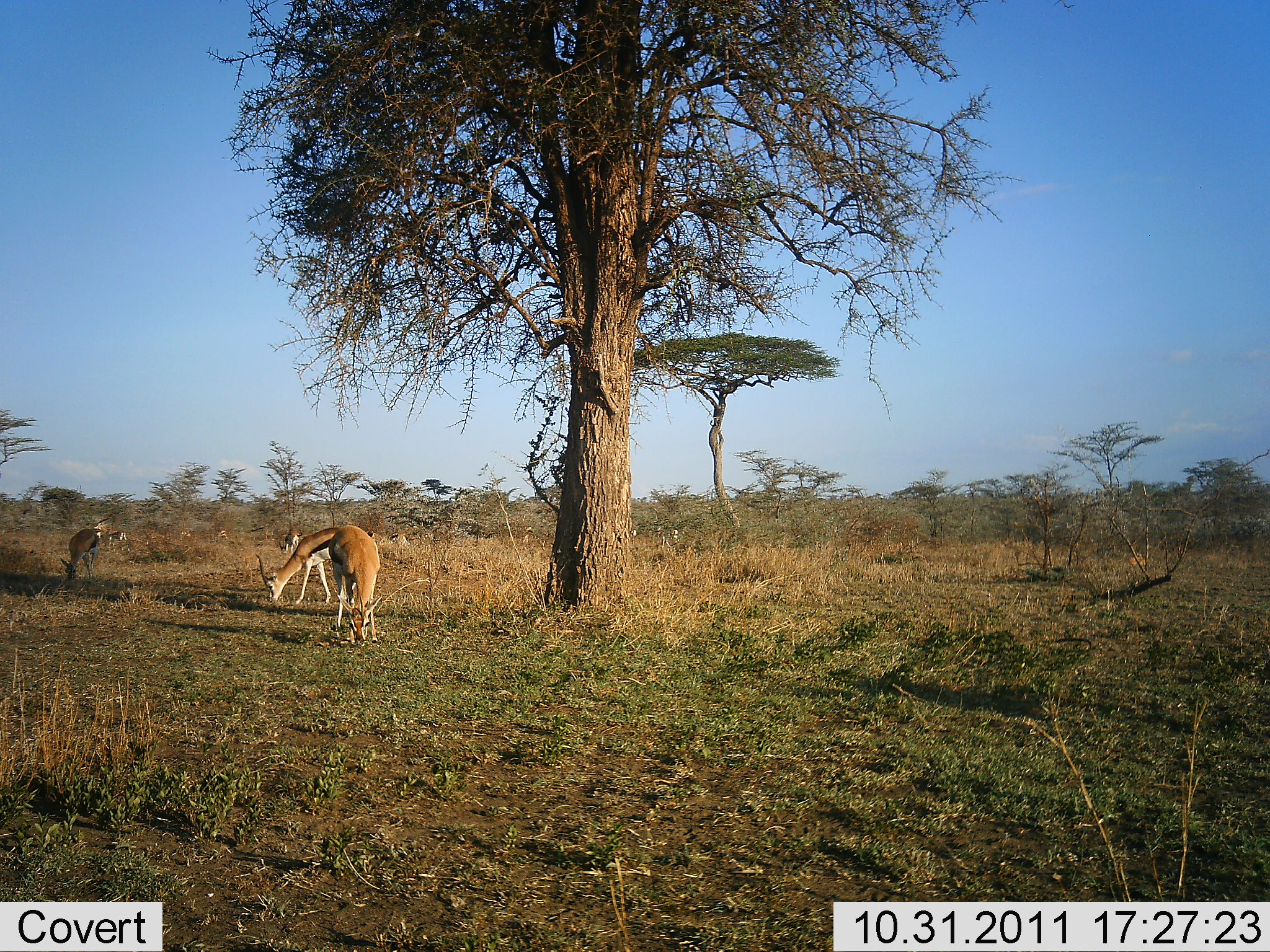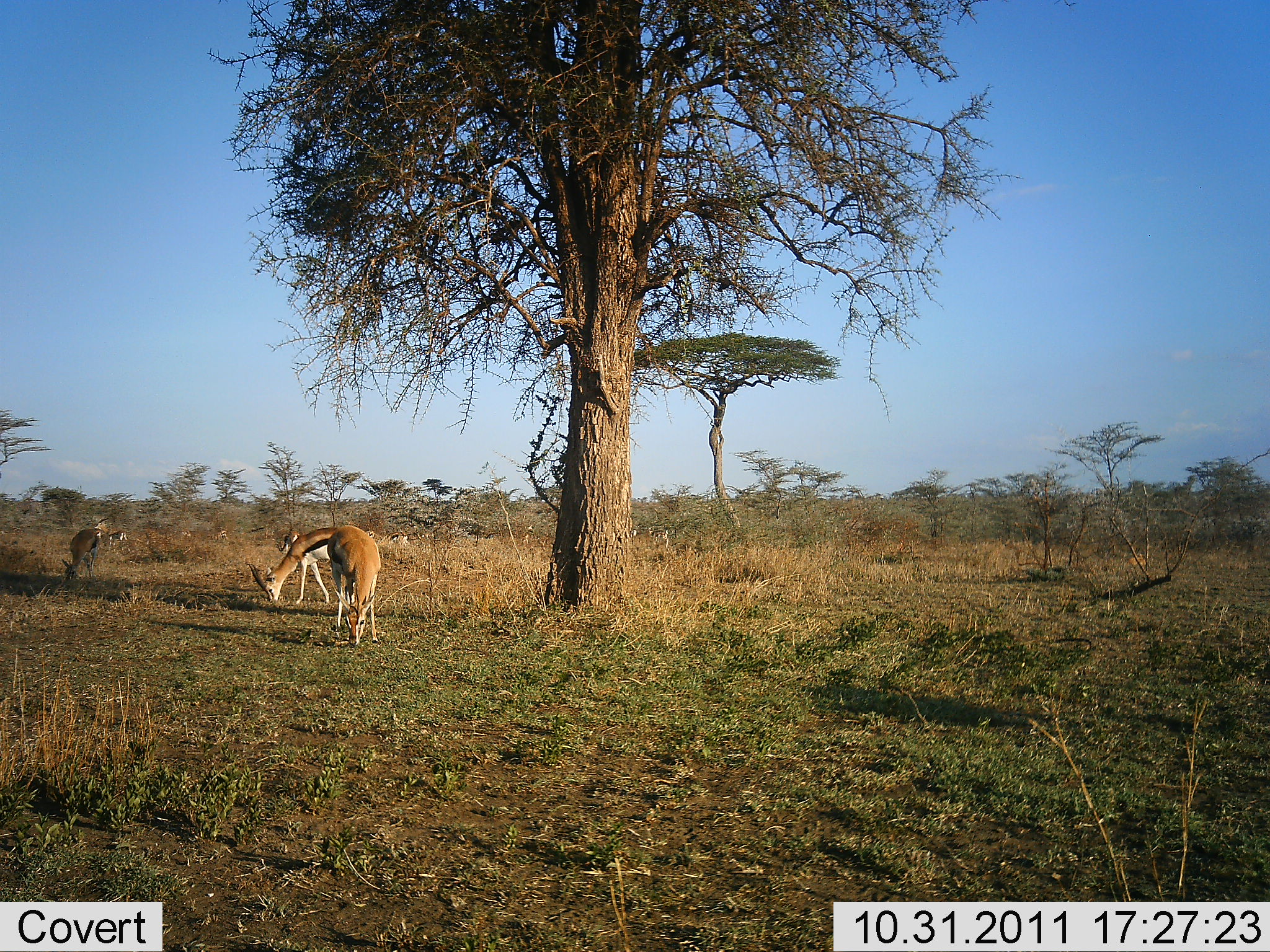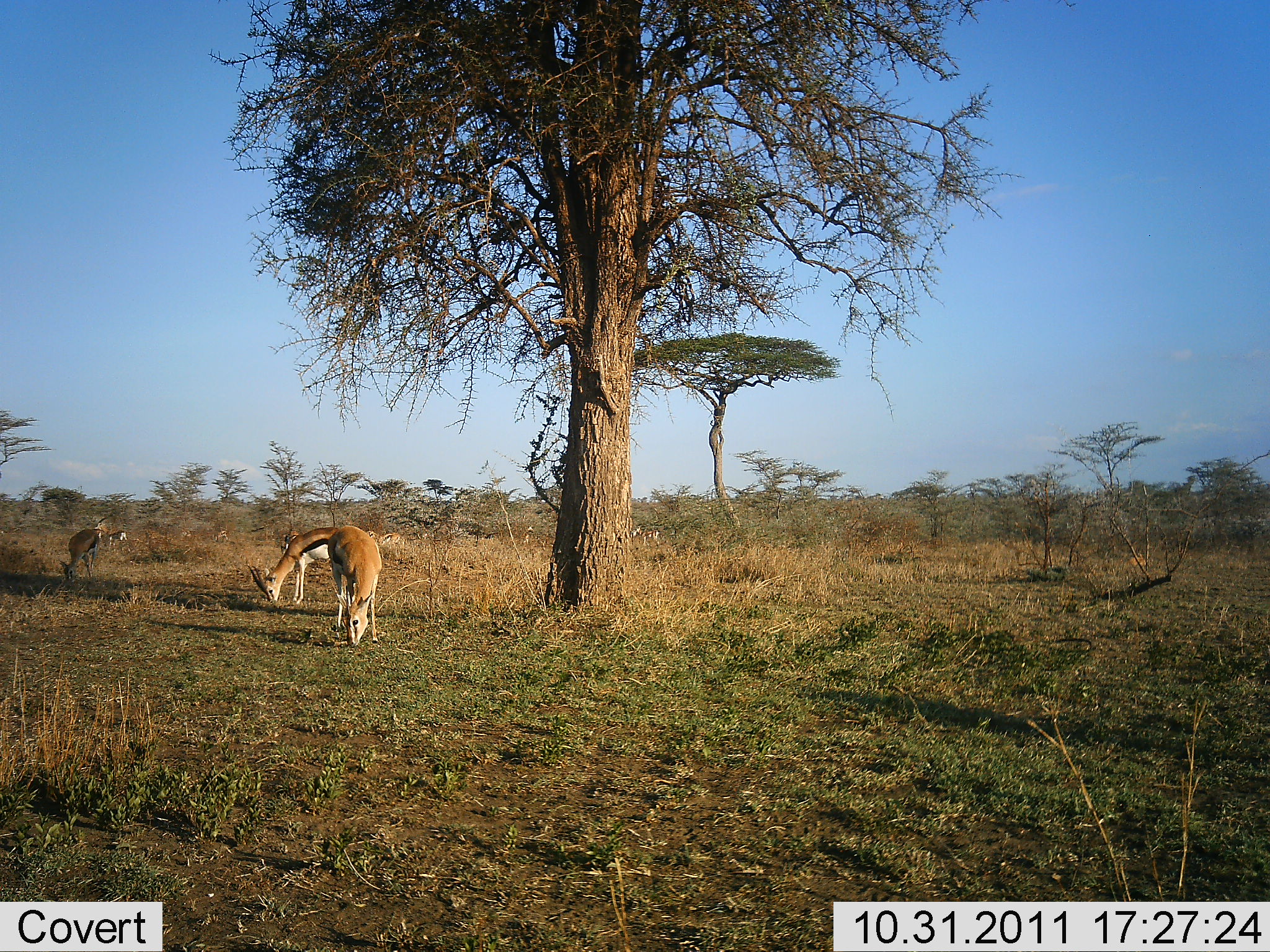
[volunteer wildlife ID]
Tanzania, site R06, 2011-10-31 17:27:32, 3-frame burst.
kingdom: Animalia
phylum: Chordata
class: Mammalia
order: Artiodactyla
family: Bovidae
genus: Eudorcas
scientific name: Eudorcas thomsonii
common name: thomson's gazelle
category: gazellethomsons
Gazellethomsons (thomson's gazelle) (Eudorcas thomsonii), count 5. Behavior (volunteer vote fractions): standing 25%, resting 0%, moving 0%, interacting 0%. Young present (vote fraction): 0%. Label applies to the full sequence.